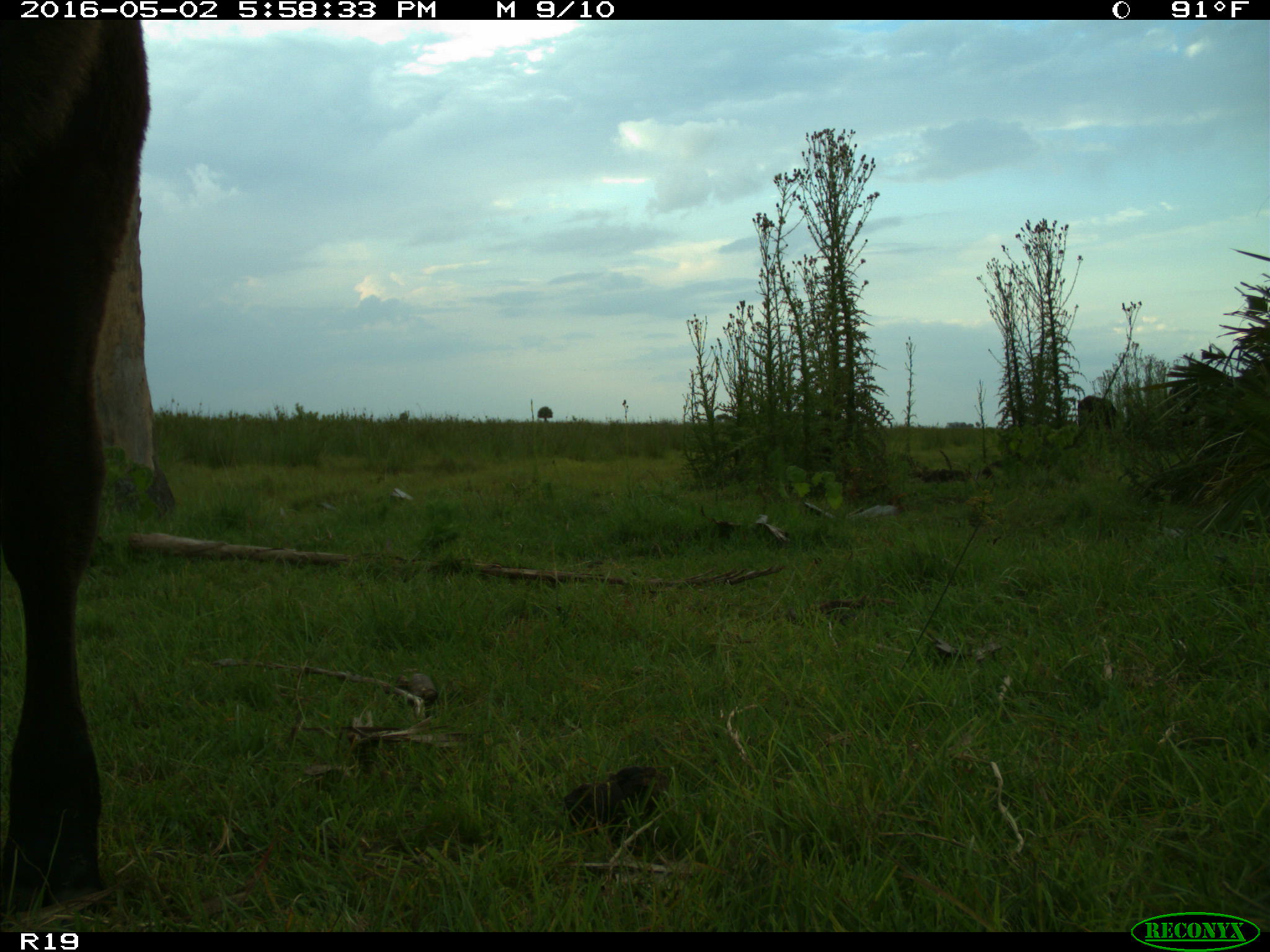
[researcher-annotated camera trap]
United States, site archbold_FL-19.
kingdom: Animalia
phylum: Chordata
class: Mammalia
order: Artiodactyla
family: Bovidae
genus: Bos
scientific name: Bos taurus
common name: domestic cow